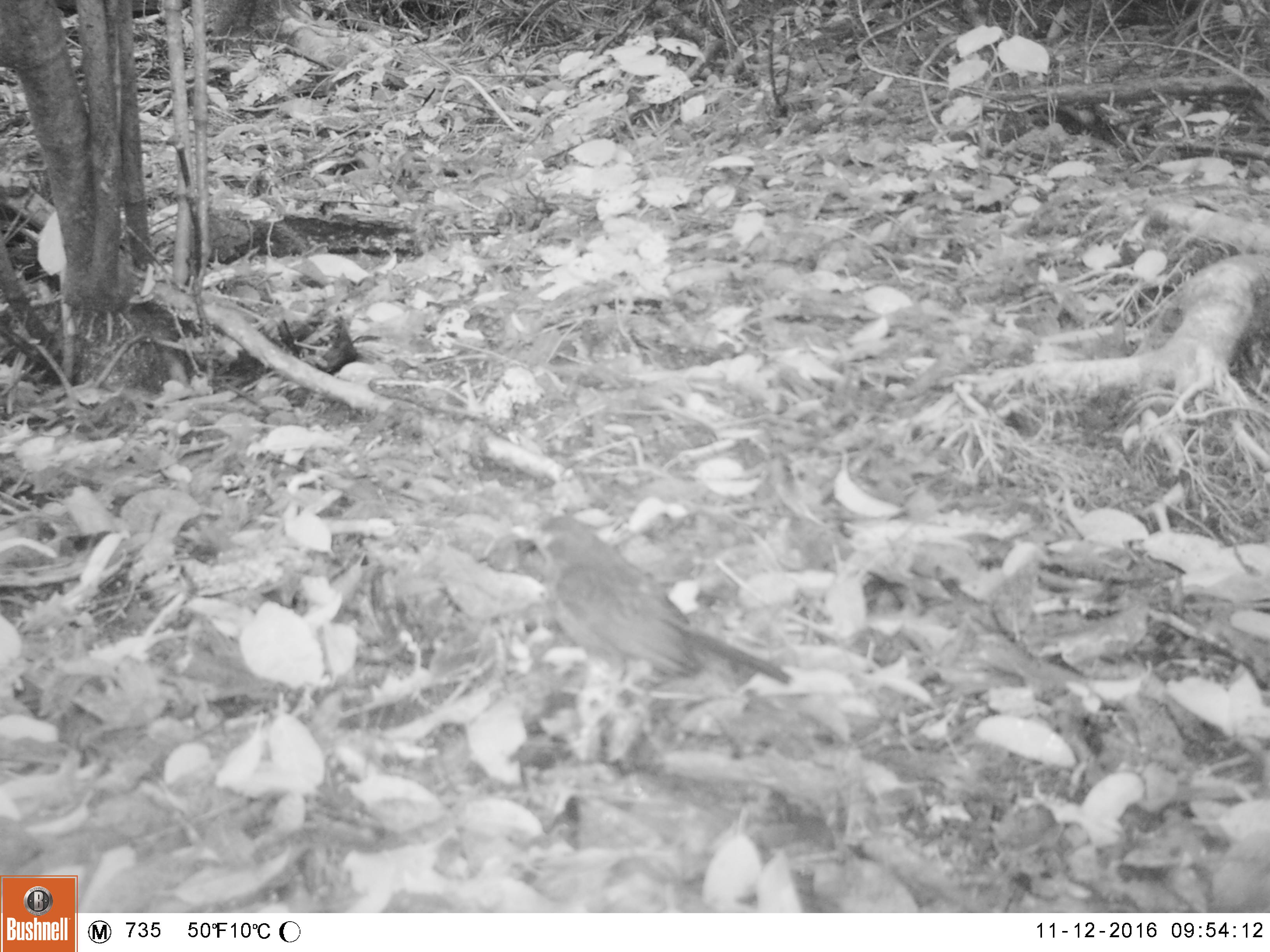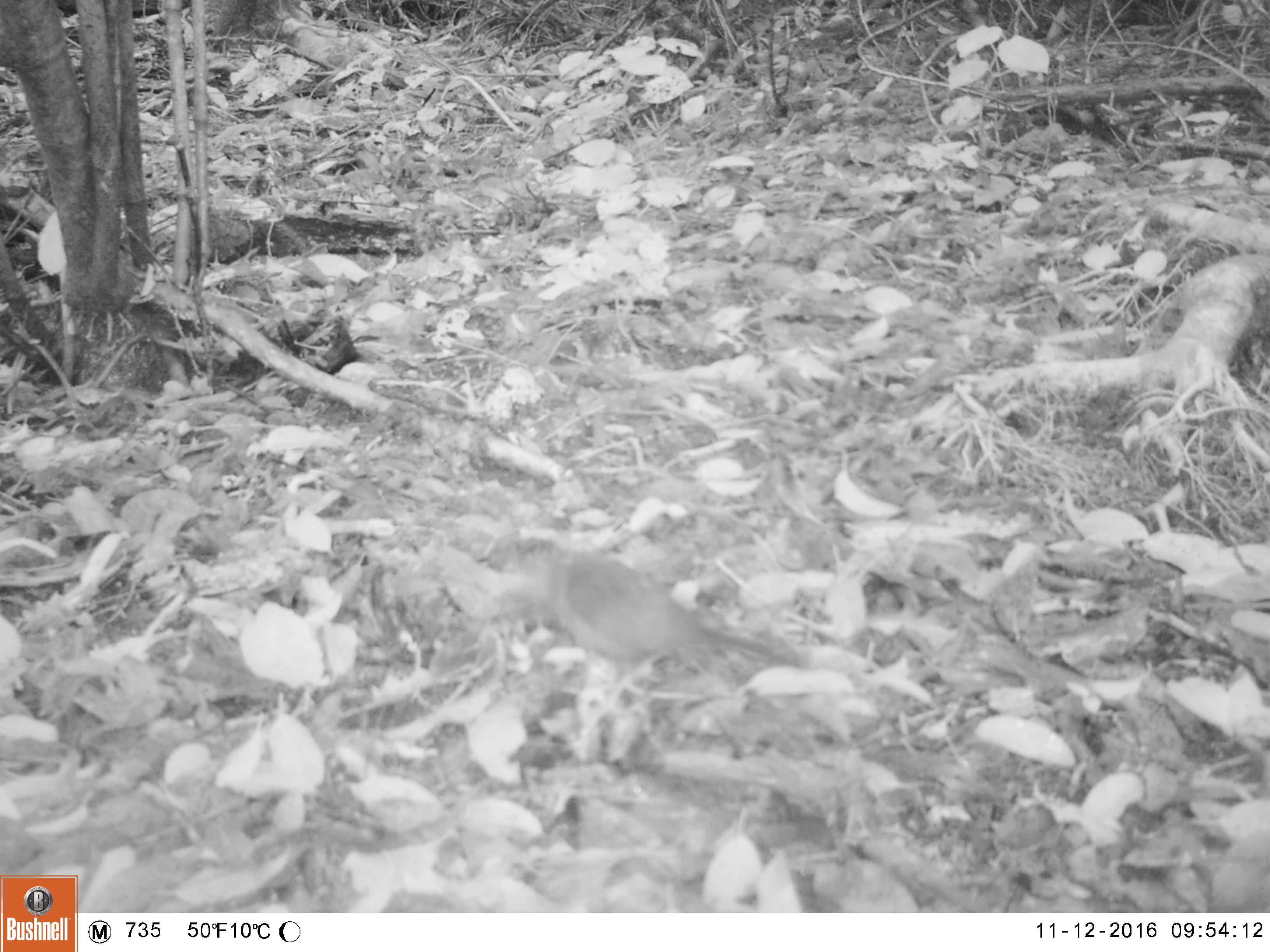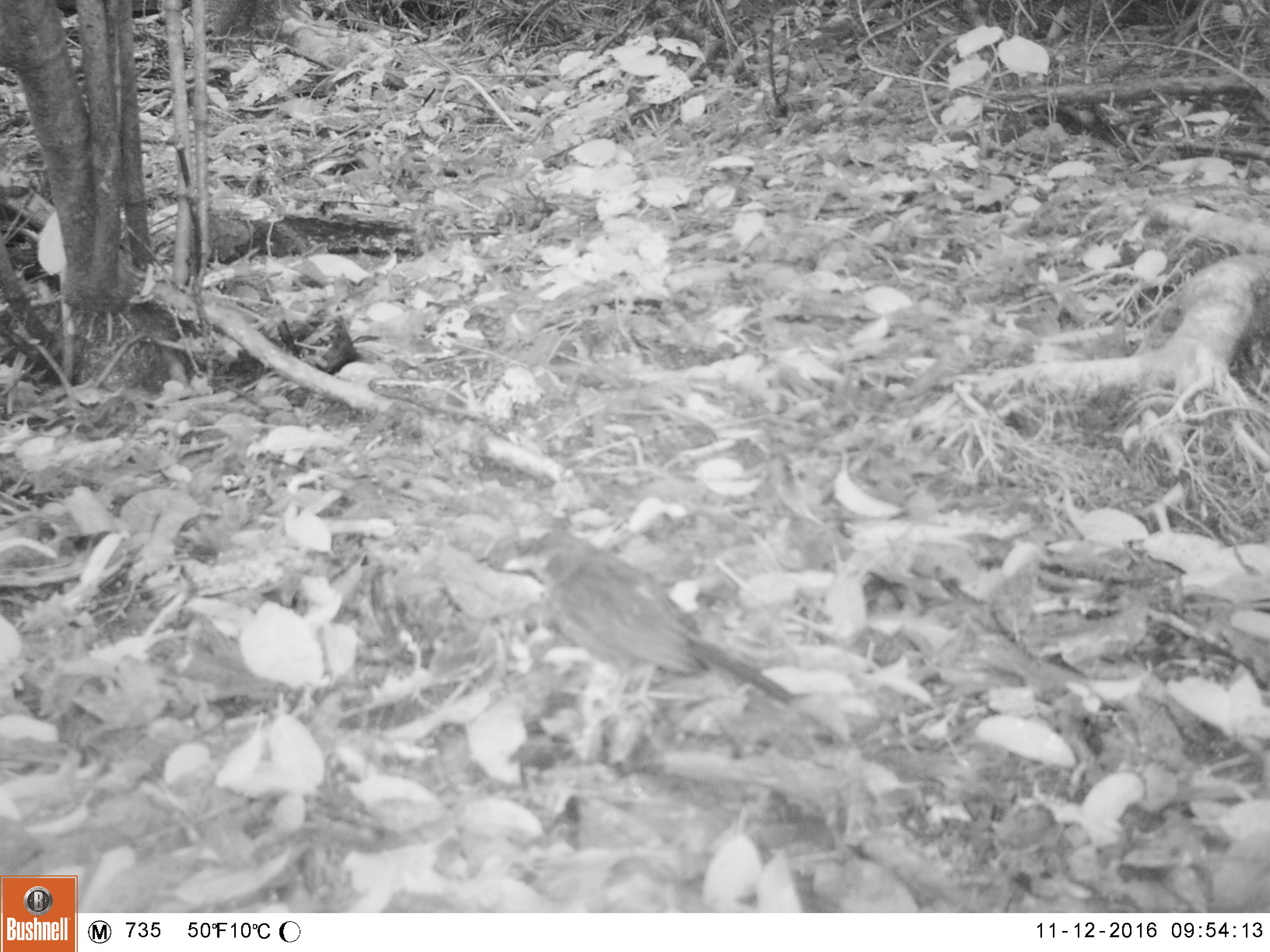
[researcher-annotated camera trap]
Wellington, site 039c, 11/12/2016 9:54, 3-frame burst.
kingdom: Animalia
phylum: Chordata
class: Aves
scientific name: Aves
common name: bird